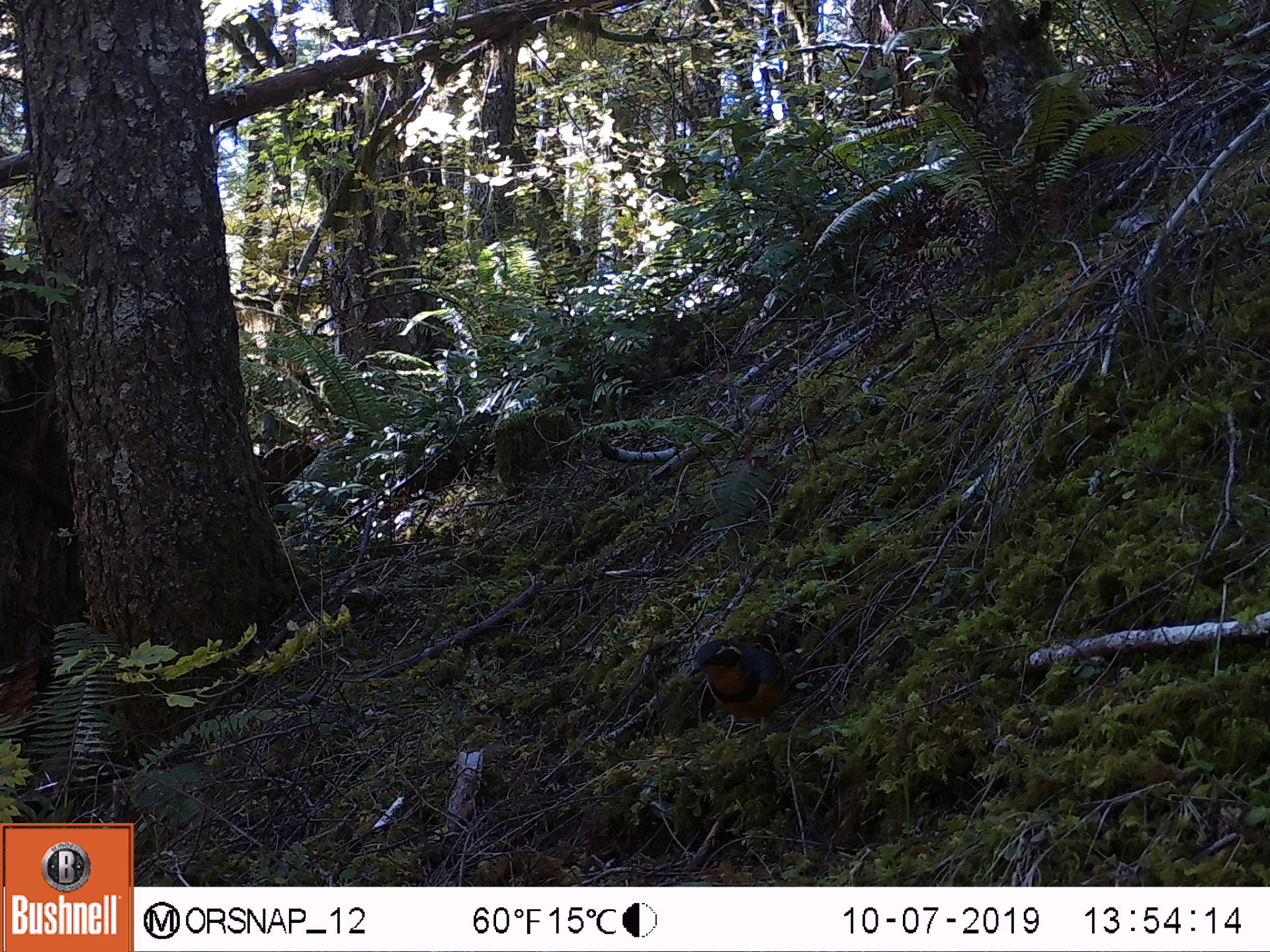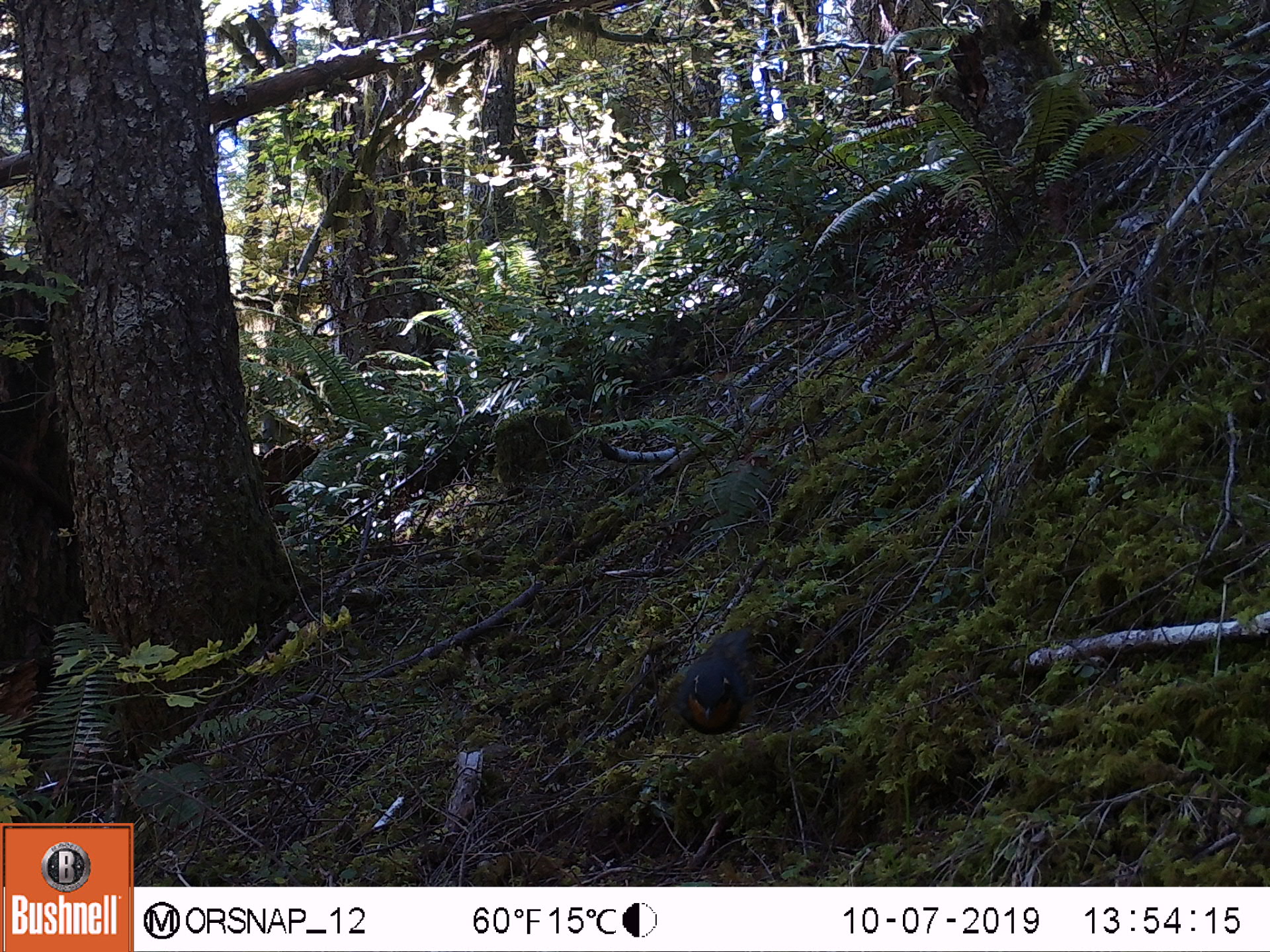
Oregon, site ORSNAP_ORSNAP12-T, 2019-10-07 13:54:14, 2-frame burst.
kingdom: Animalia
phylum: Chordata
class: Aves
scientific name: Aves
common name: bird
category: other bird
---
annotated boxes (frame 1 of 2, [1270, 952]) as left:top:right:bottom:
other bird: 671:618:803:746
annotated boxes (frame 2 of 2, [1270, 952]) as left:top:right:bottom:
other bird: 646:595:781:756